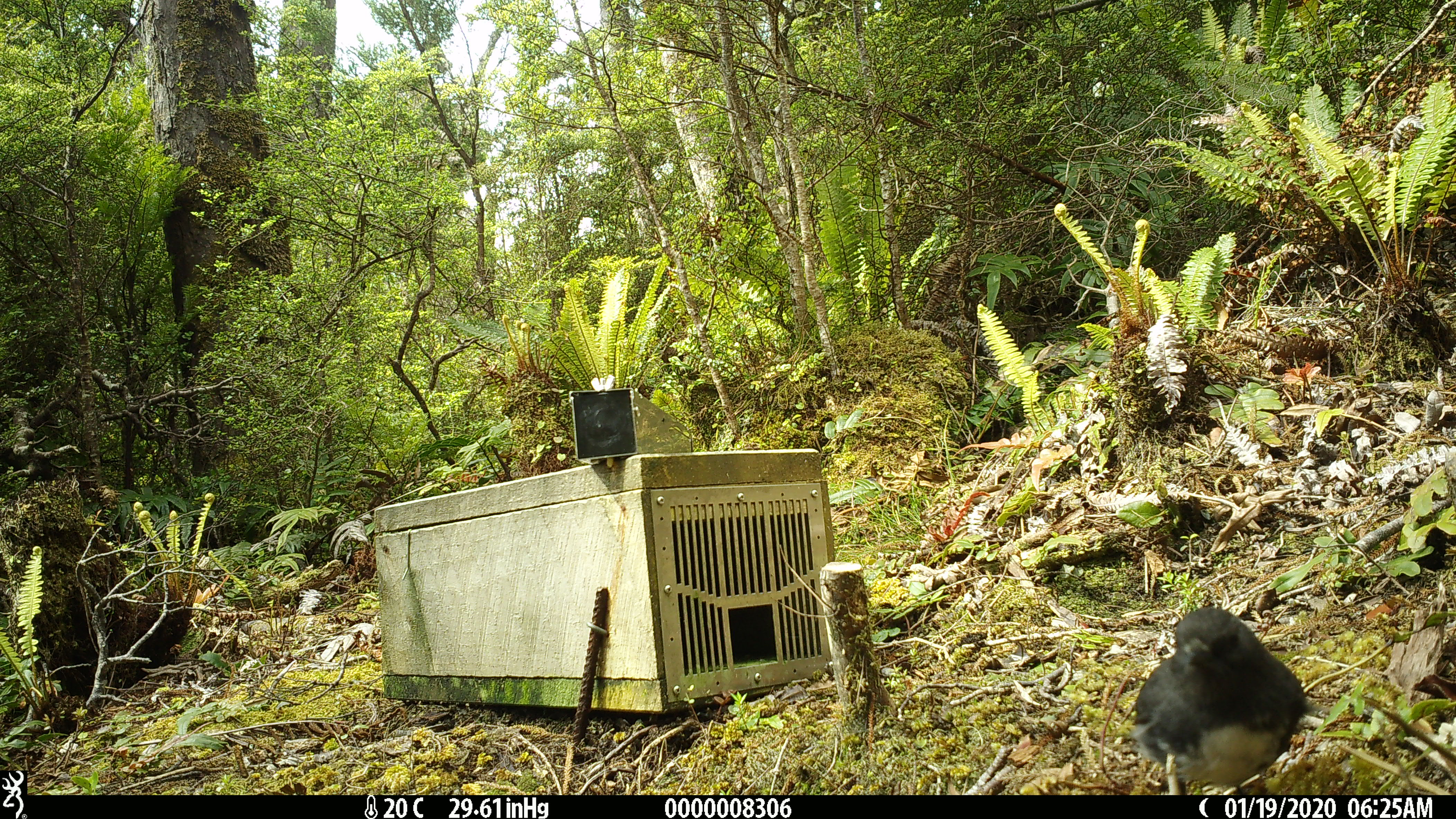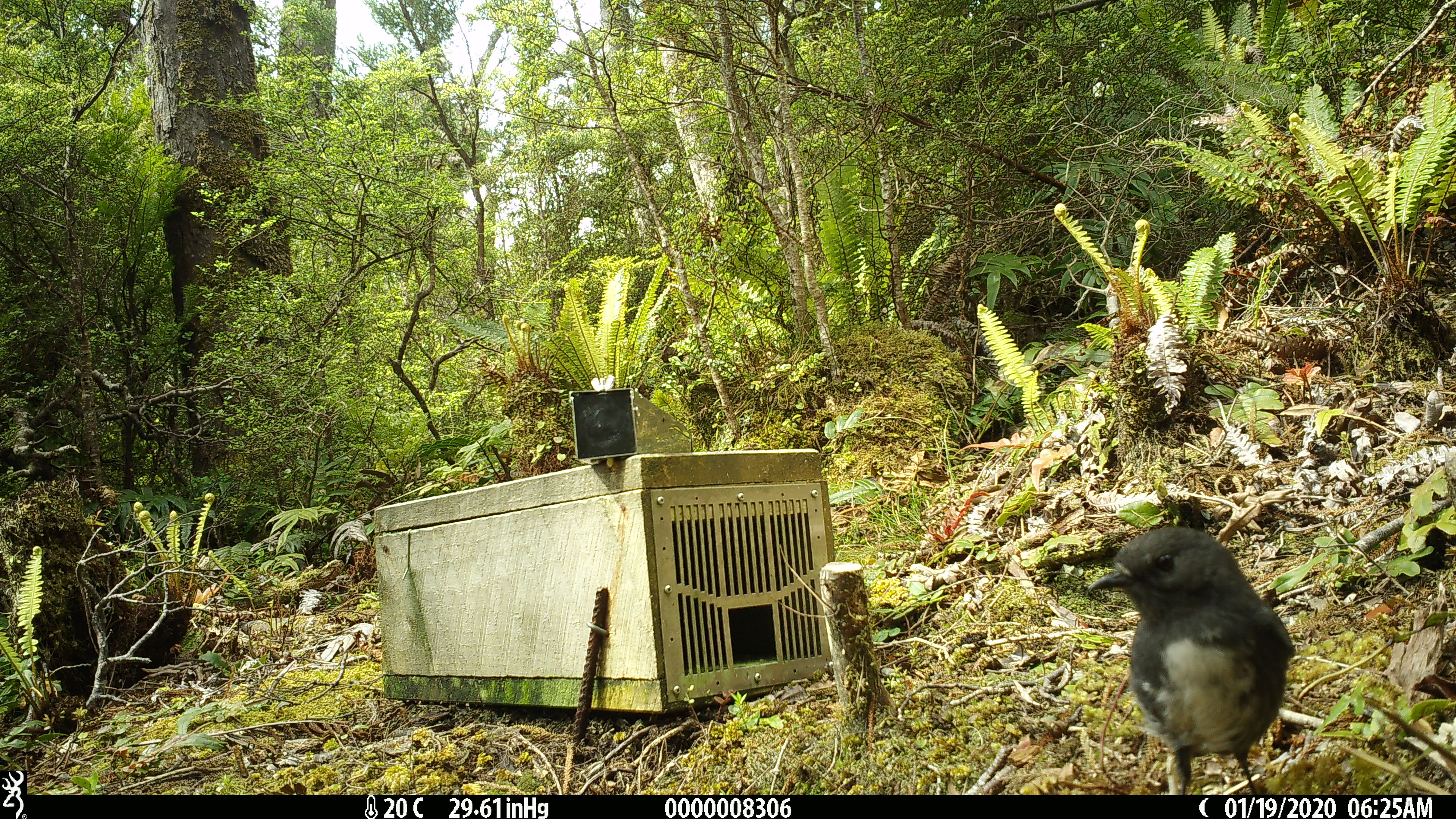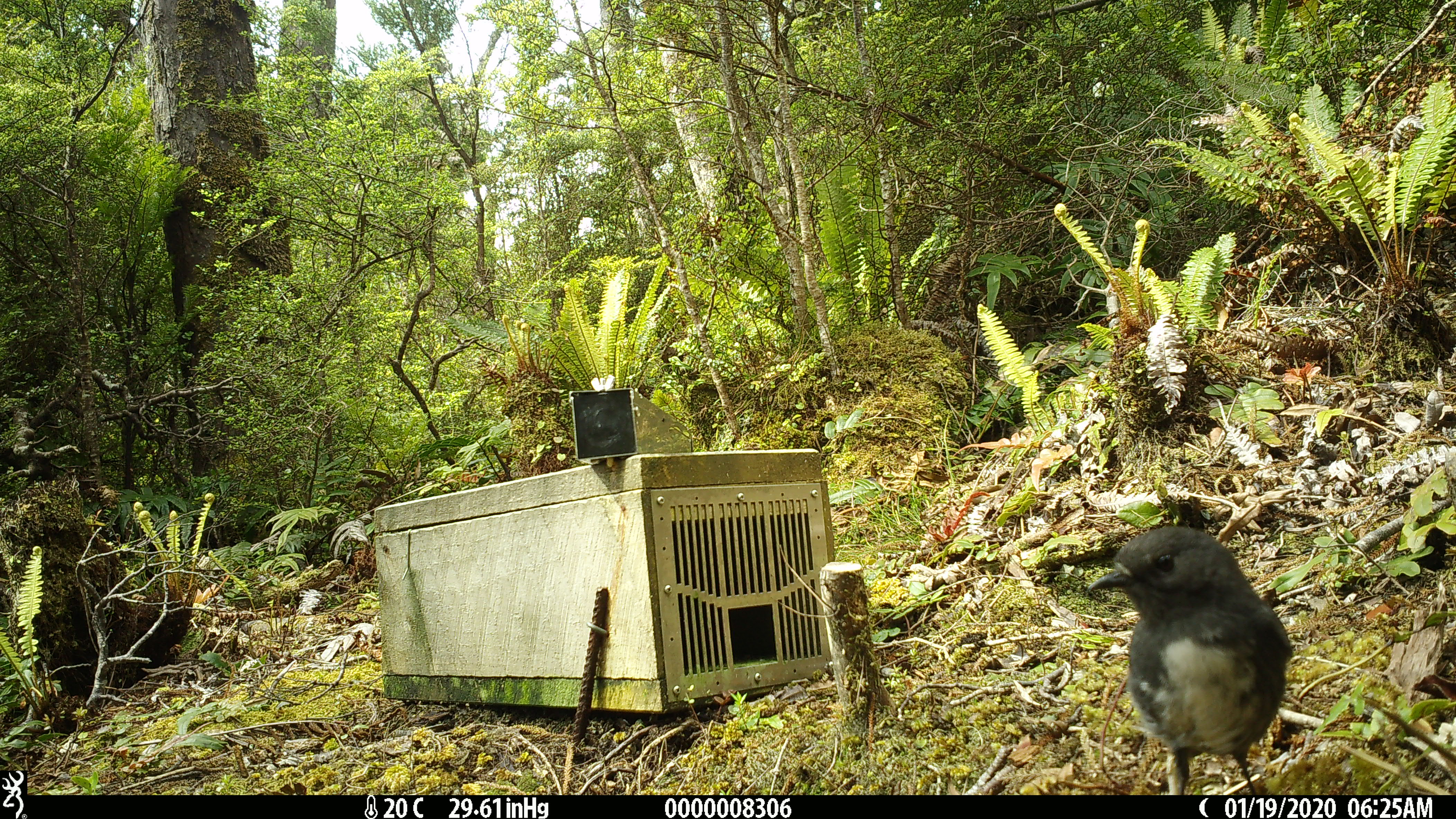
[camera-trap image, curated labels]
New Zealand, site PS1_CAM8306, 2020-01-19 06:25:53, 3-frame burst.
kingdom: Animalia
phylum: Chordata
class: Aves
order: Passeriformes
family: Petroicidae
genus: Petroica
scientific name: Petroica australis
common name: new zealand robin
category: robin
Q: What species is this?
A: Robin (new zealand robin) (Petroica australis).